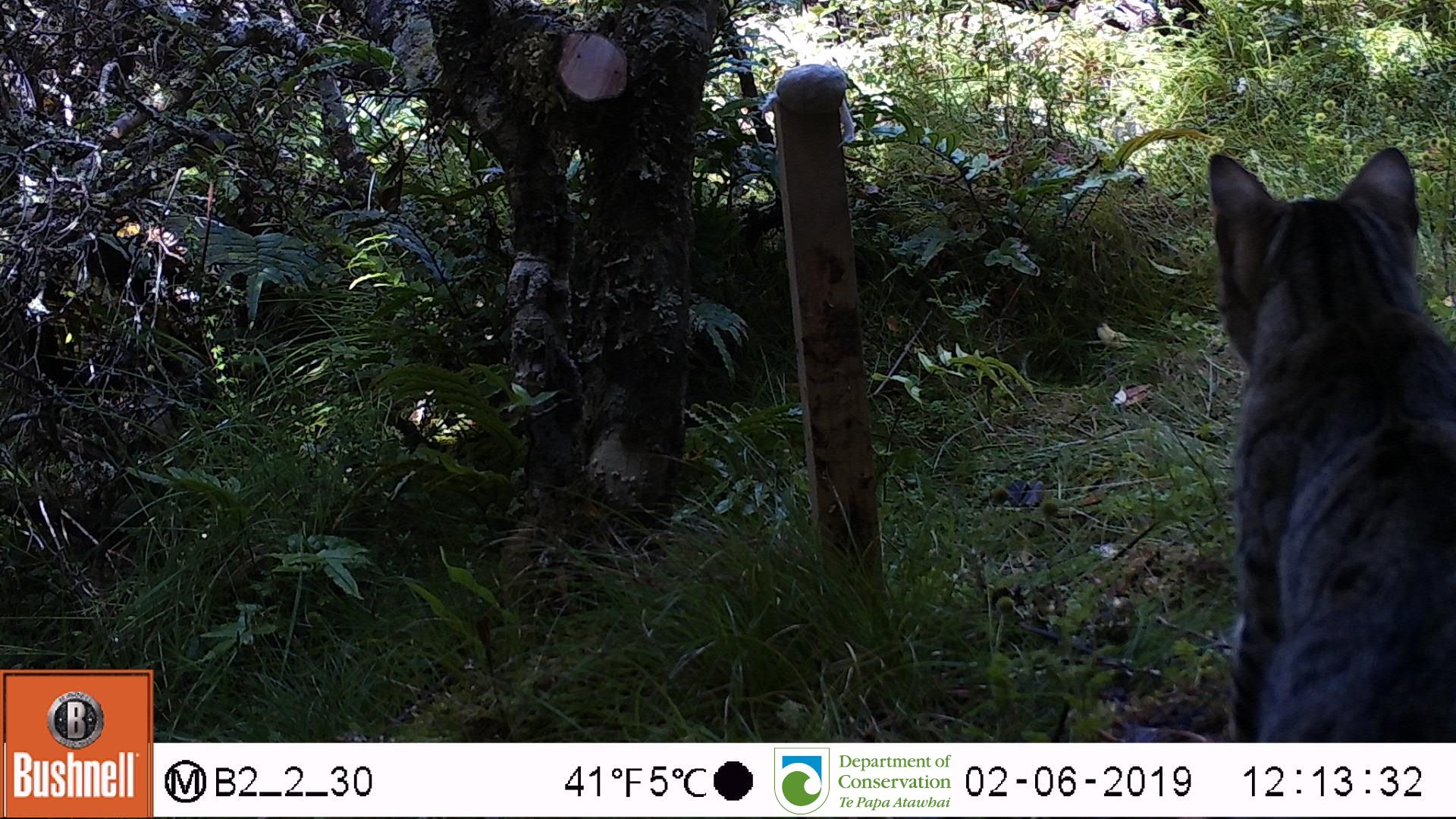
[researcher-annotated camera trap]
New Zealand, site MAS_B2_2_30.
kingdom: Animalia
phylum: Chordata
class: Mammalia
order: Carnivora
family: Felidae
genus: Felis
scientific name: Felis catus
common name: domestic cat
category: cat